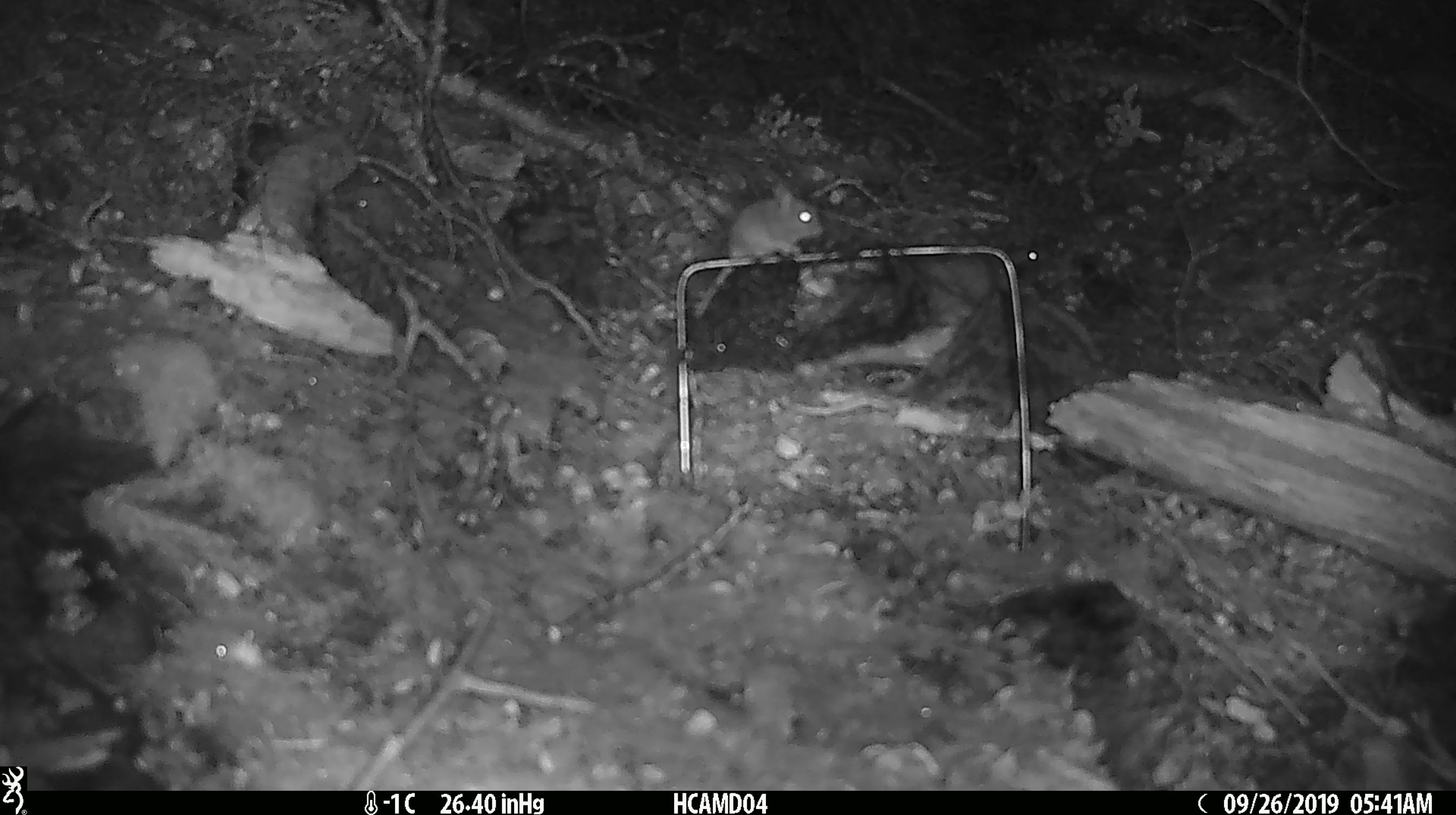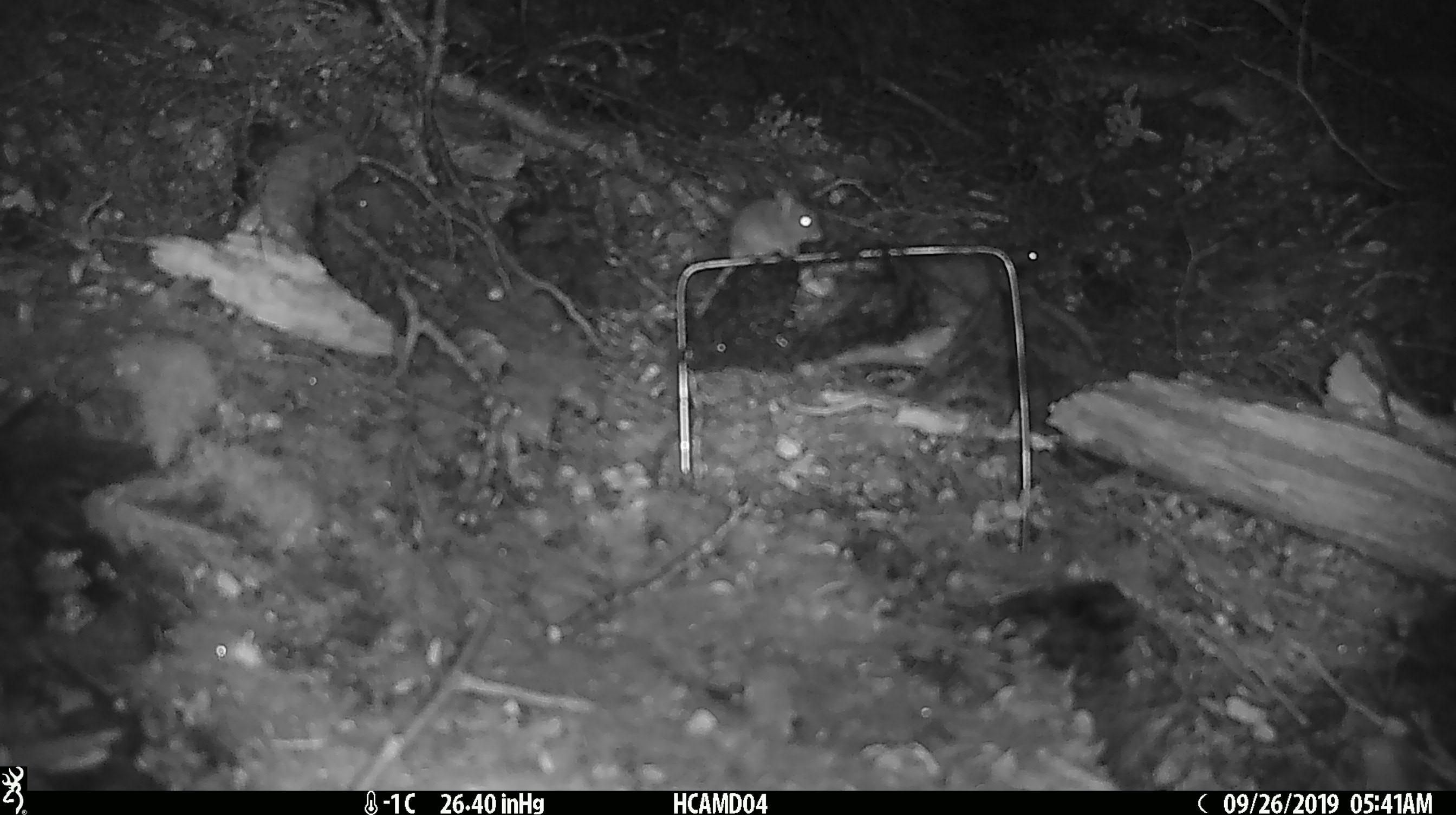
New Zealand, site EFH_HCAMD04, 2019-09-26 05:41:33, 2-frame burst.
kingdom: Animalia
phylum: Chordata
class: Mammalia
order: Rodentia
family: Muridae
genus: Mus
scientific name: Mus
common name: mouse